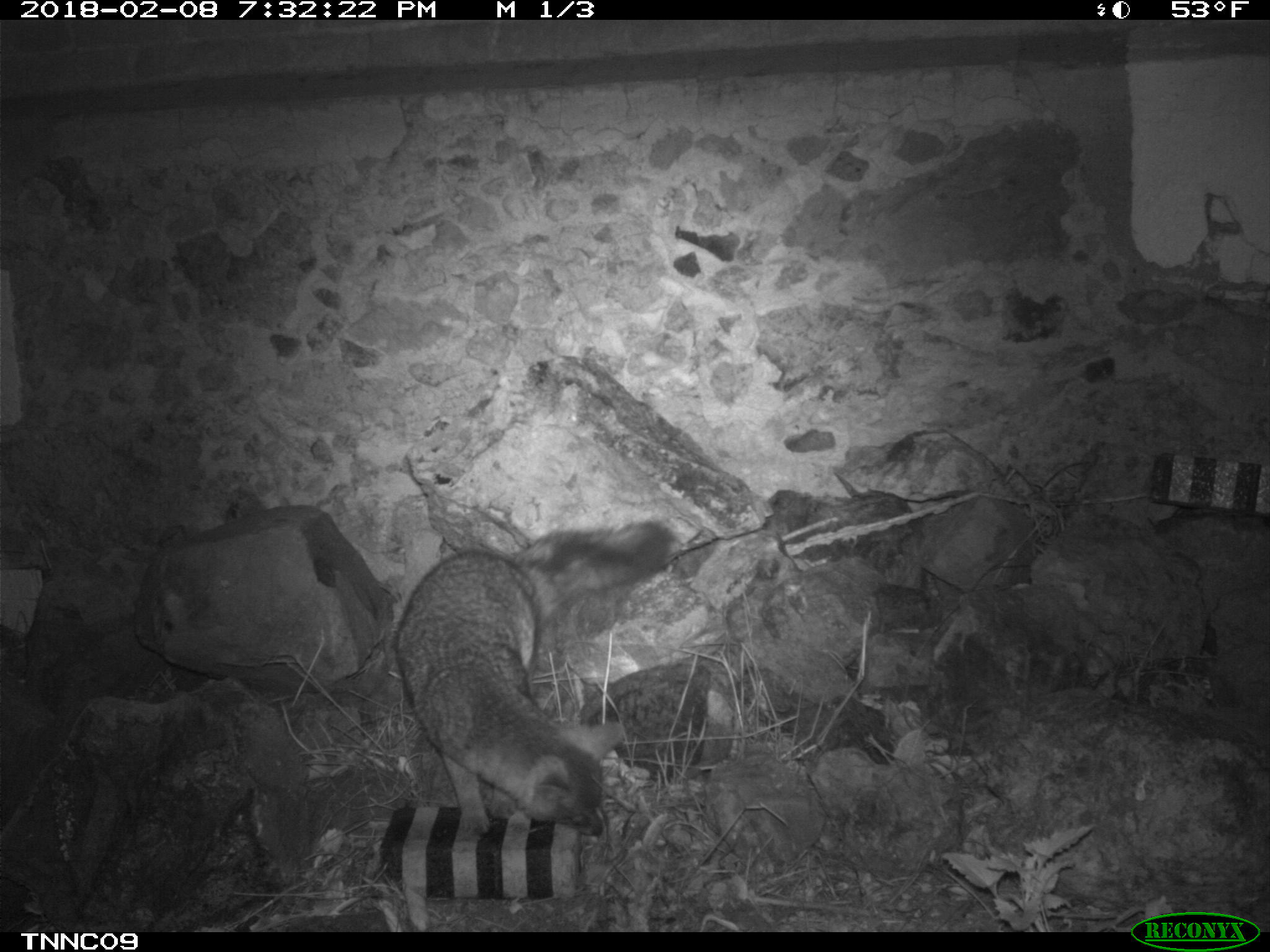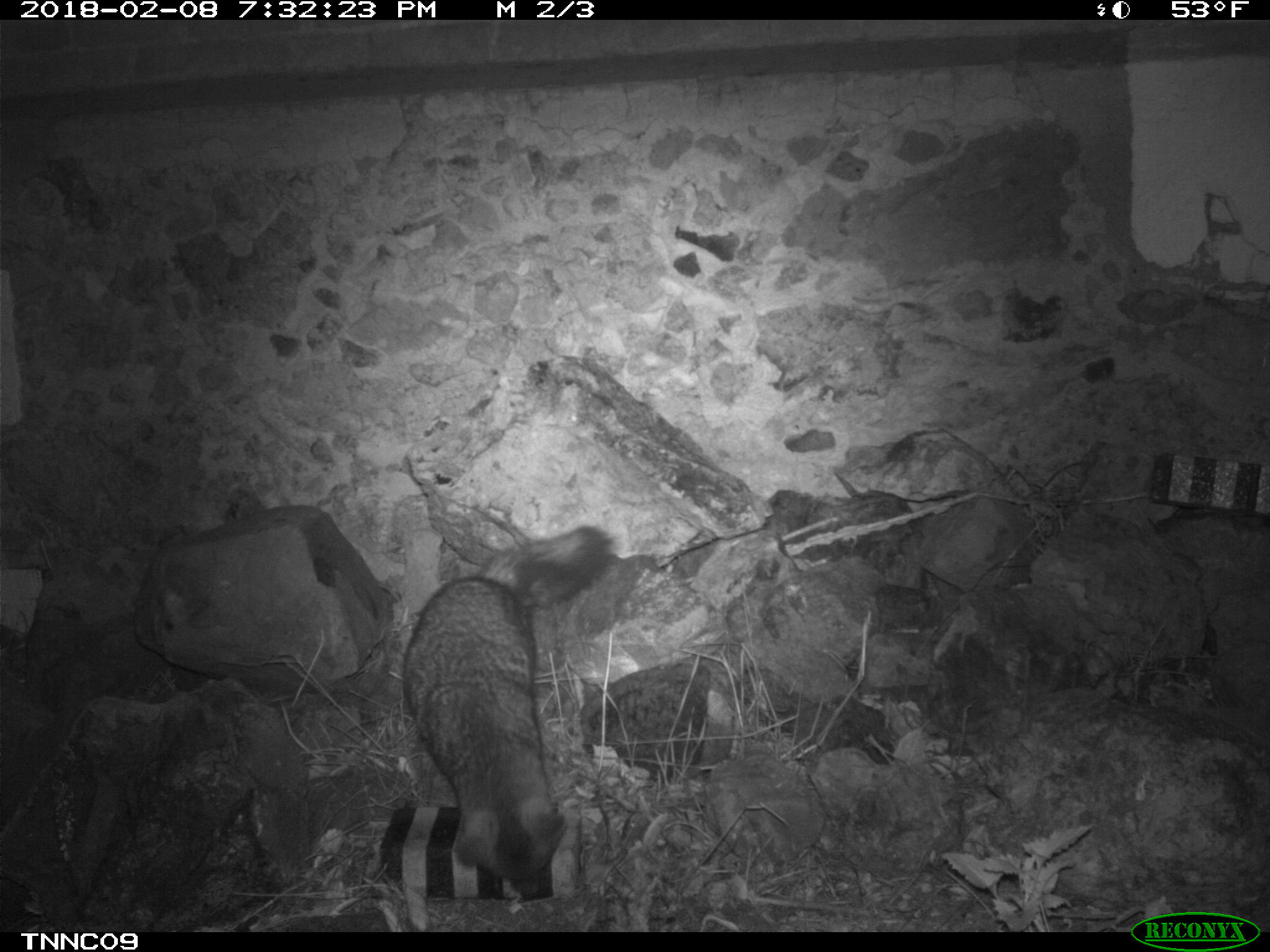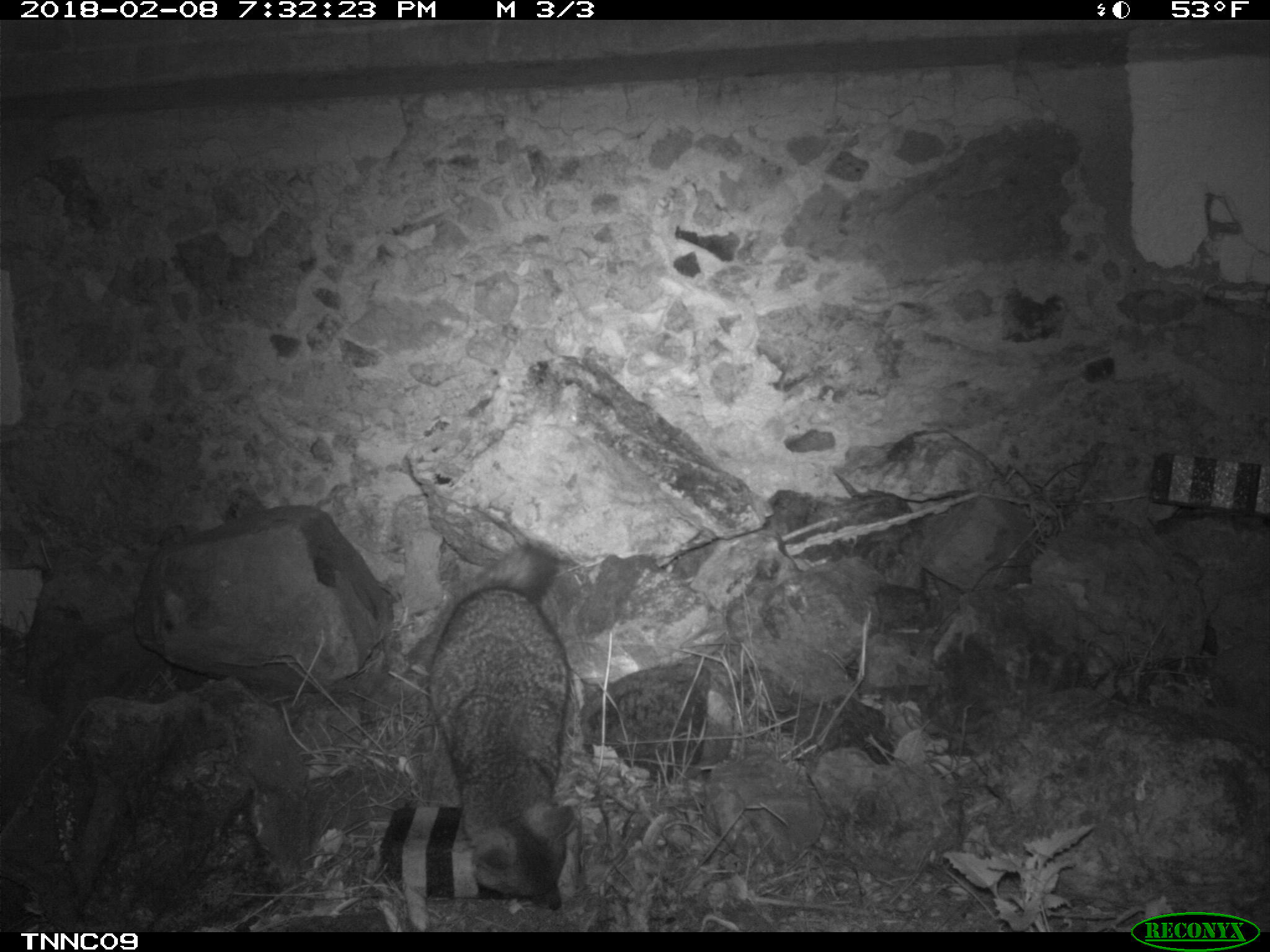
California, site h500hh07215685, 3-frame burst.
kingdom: Animalia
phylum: Chordata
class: Mammalia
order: Carnivora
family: Canidae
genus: Urocyon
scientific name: Urocyon littoralis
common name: island fox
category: fox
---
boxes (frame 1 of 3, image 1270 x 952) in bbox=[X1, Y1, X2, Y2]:
fox: bbox=[394, 521, 674, 834]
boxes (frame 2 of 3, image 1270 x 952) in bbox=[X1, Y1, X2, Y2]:
fox: bbox=[401, 524, 616, 899]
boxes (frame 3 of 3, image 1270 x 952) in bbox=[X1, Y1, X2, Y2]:
fox: bbox=[427, 542, 576, 912]